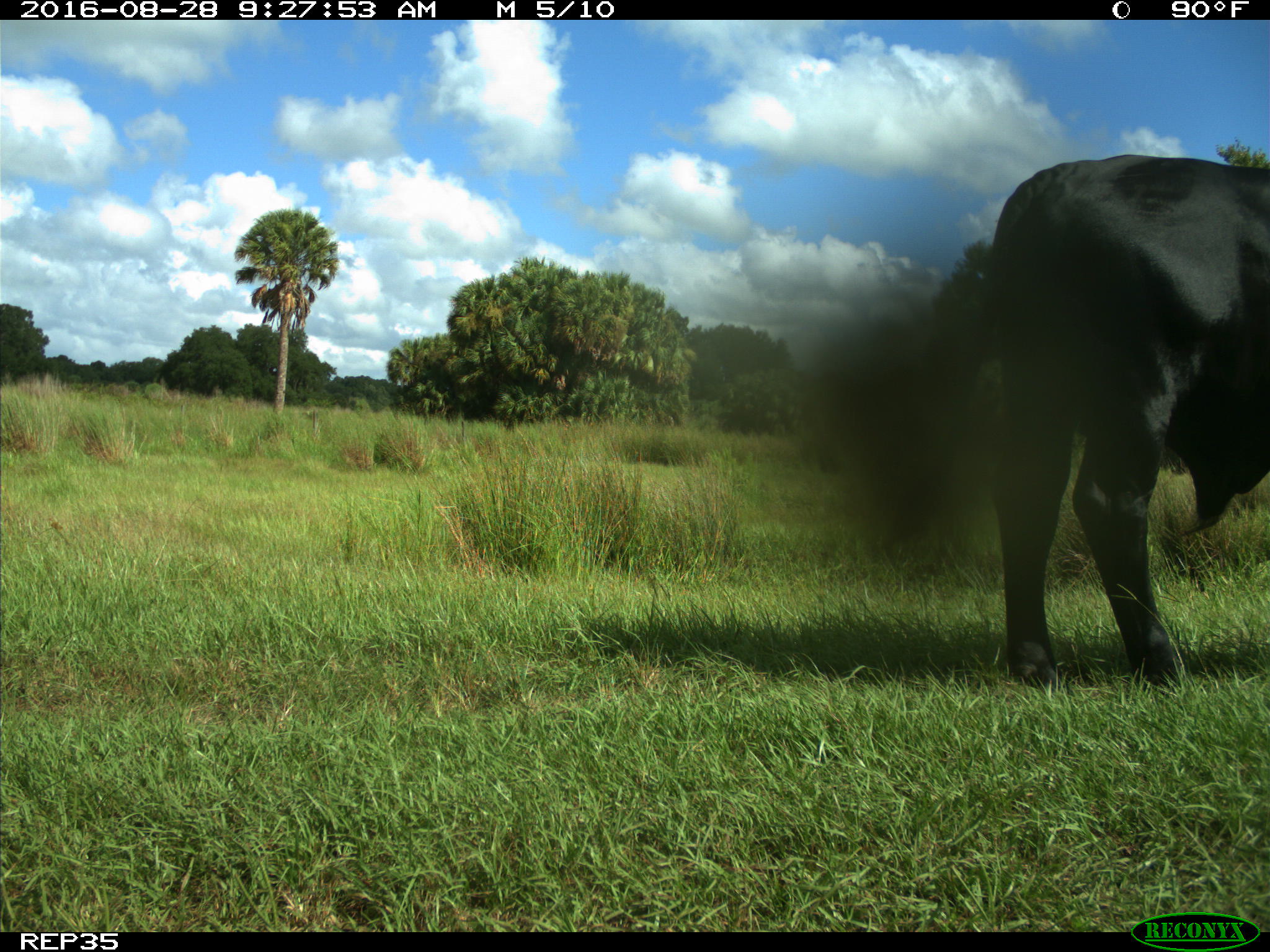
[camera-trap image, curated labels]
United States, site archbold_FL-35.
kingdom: Animalia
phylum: Chordata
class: Mammalia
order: Artiodactyla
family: Bovidae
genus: Bos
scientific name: Bos taurus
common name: domestic cow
Bos taurus (domestic cow).